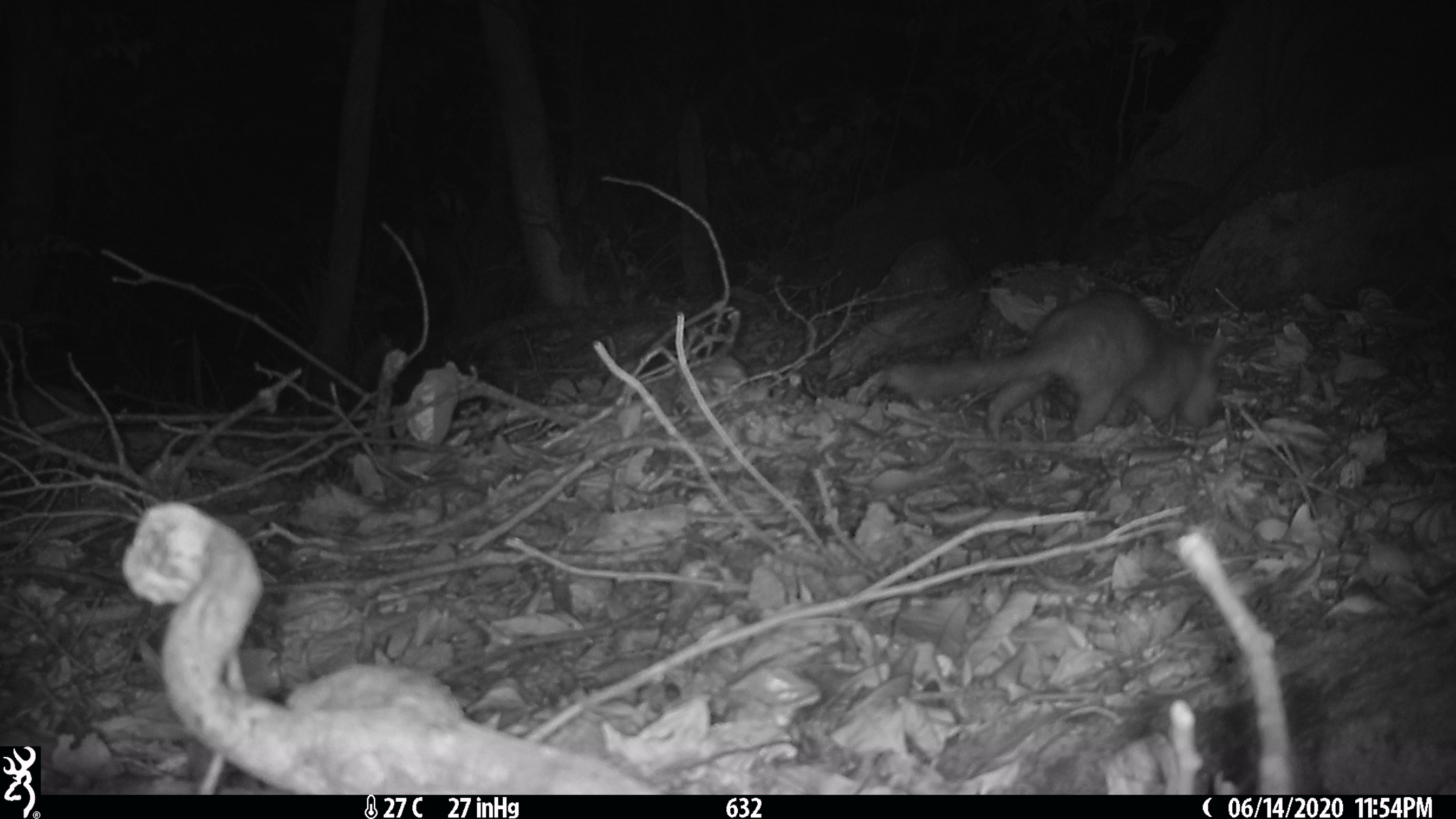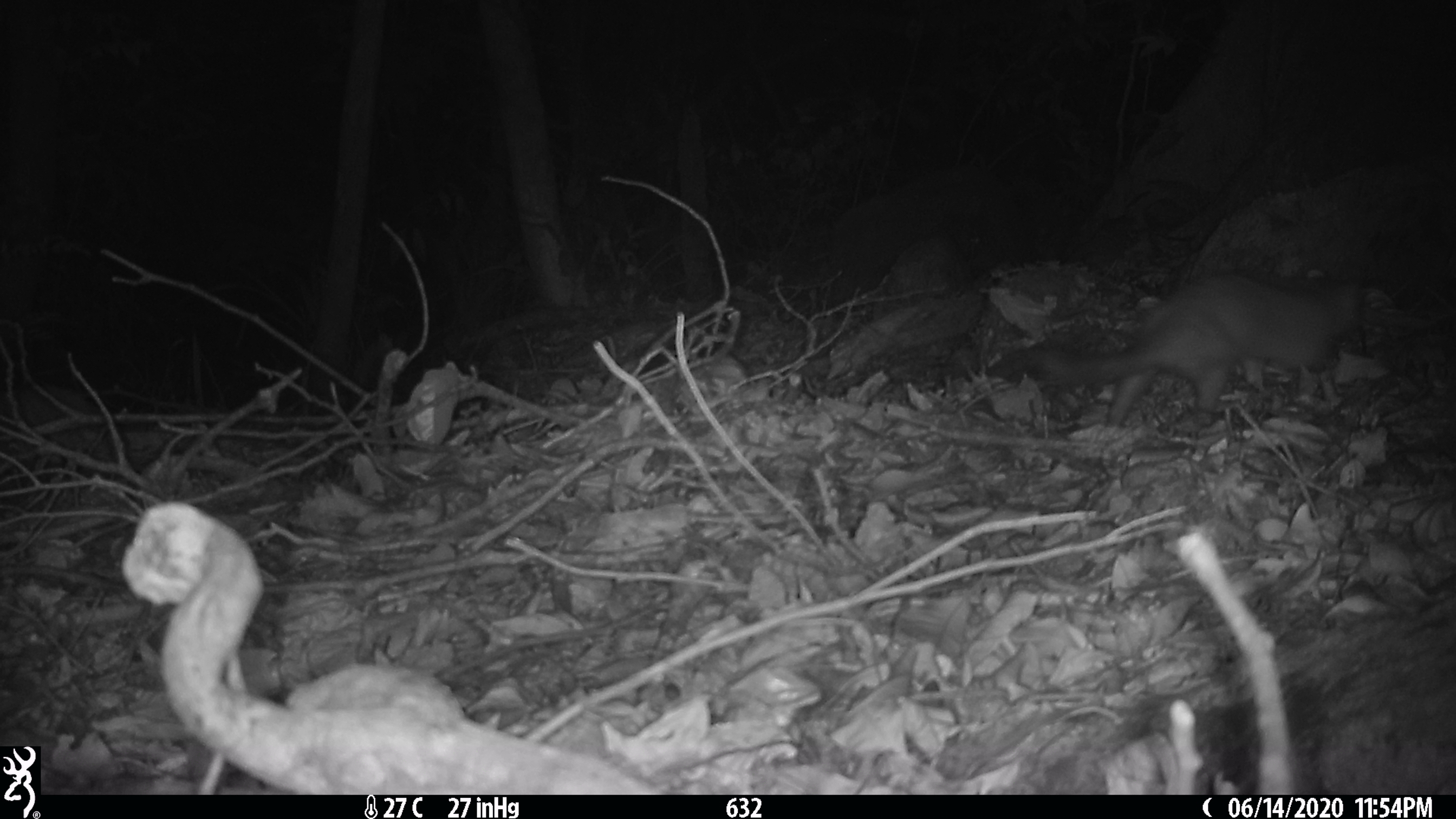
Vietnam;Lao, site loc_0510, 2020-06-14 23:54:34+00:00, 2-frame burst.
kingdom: Animalia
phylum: Chordata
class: Mammalia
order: Carnivora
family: Mustelidae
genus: Melogale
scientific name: Melogale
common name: ferret badger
Ferret badger (Melogale). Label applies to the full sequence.